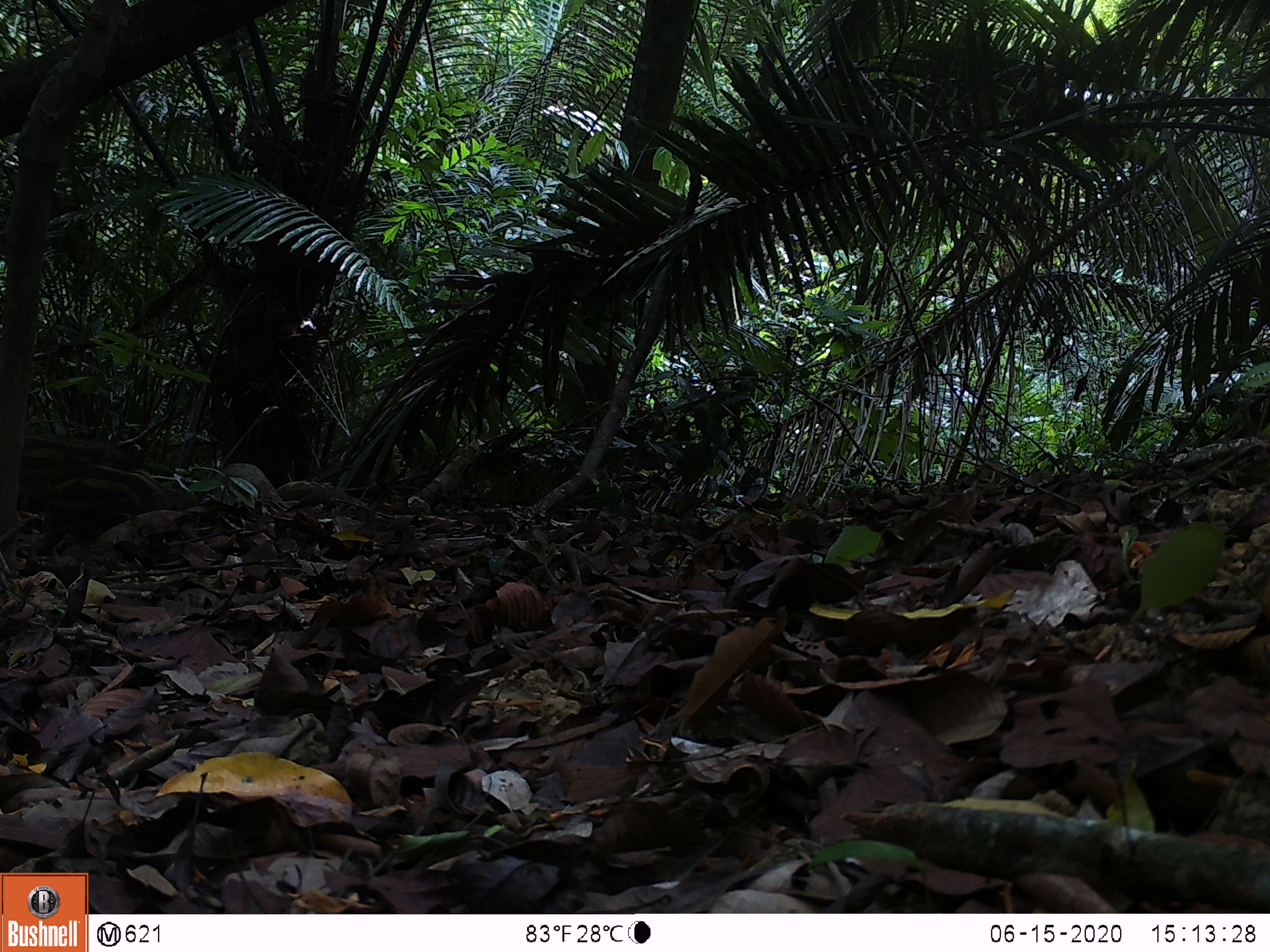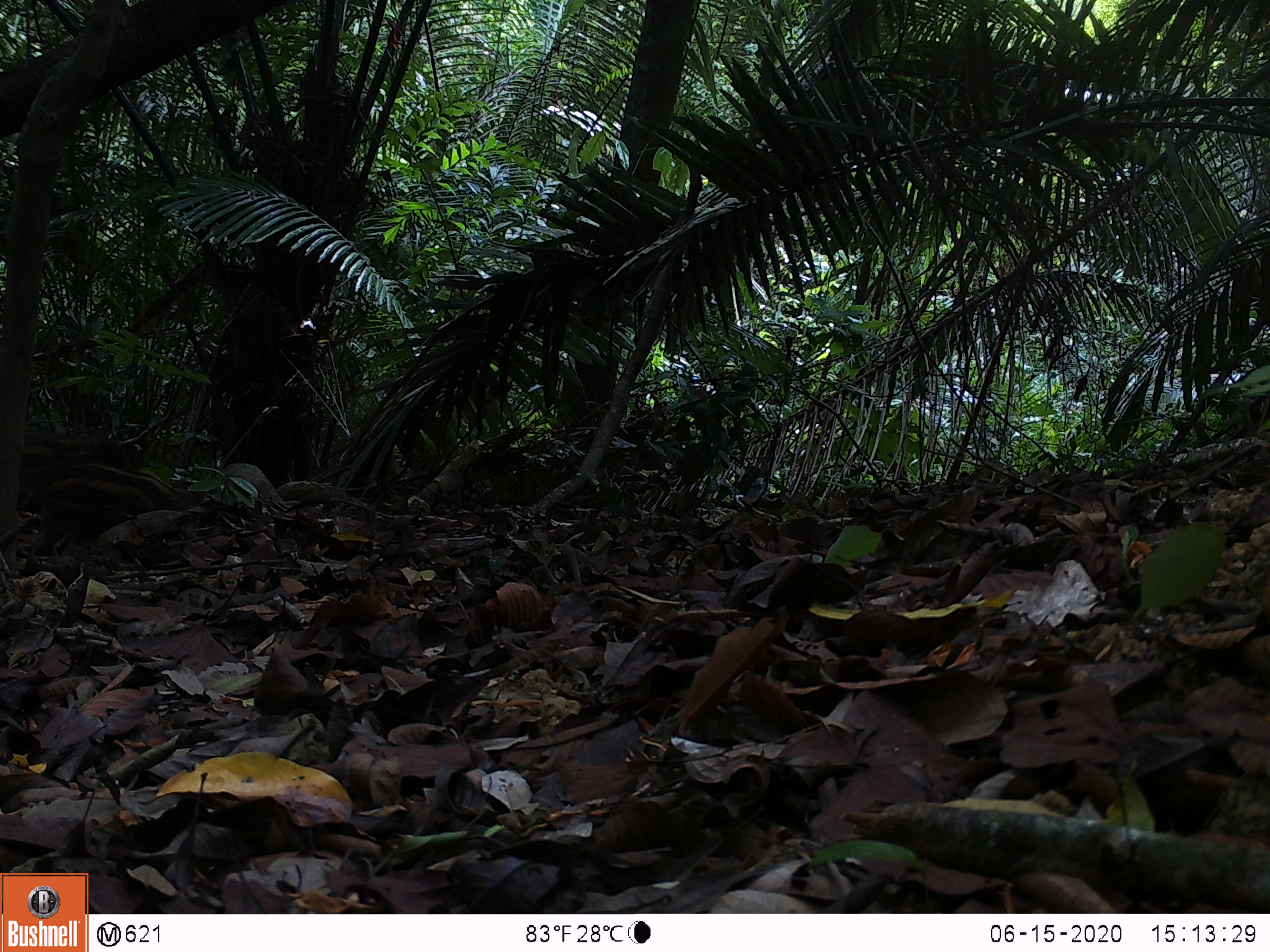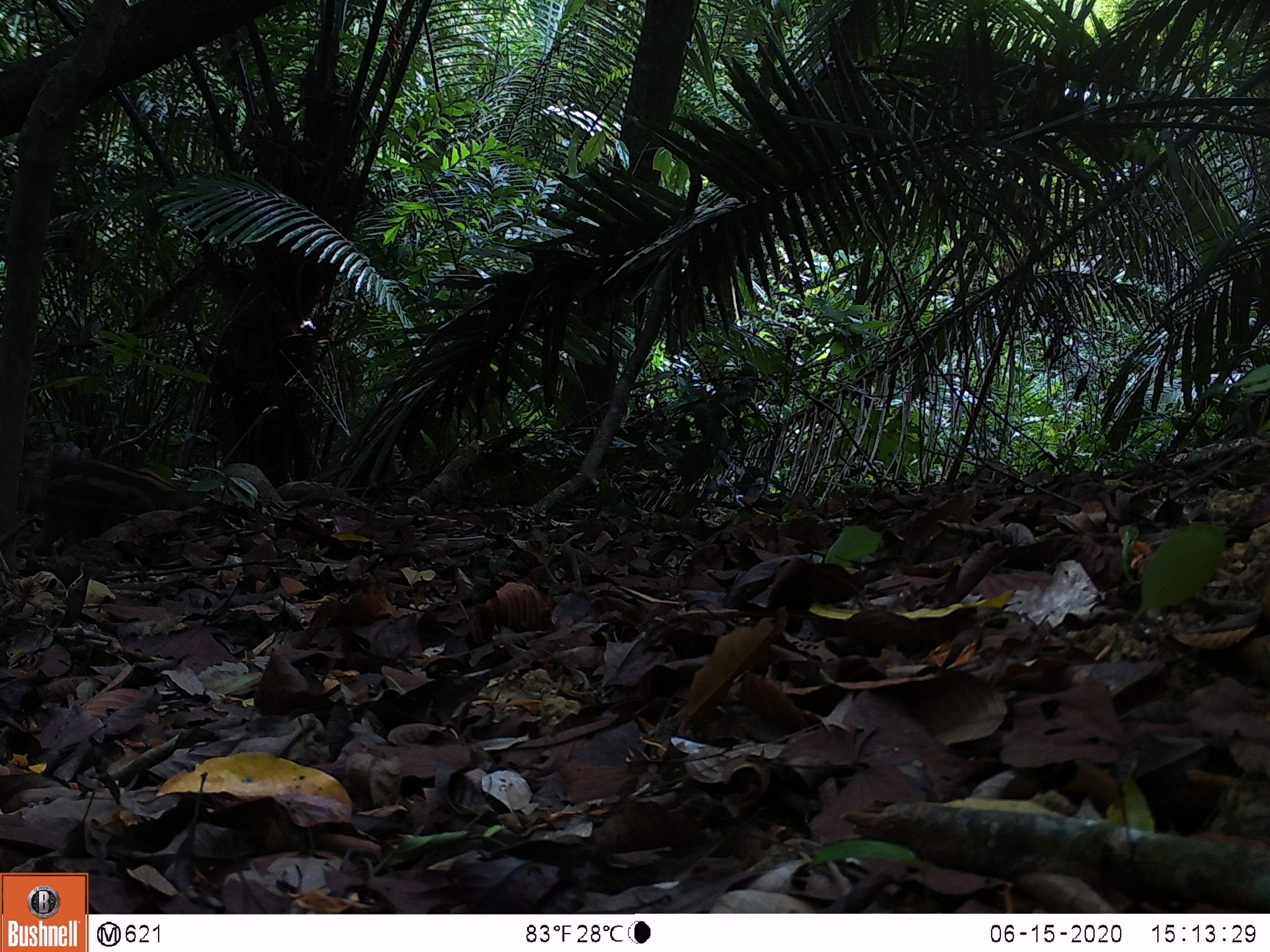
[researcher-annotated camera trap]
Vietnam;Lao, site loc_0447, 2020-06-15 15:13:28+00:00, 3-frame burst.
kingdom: Animalia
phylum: Chordata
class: Mammalia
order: Artiodactyla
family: Suidae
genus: Sus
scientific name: Sus scrofa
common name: eurasian wild pig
Eurasian wild pig (Sus scrofa). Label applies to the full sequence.